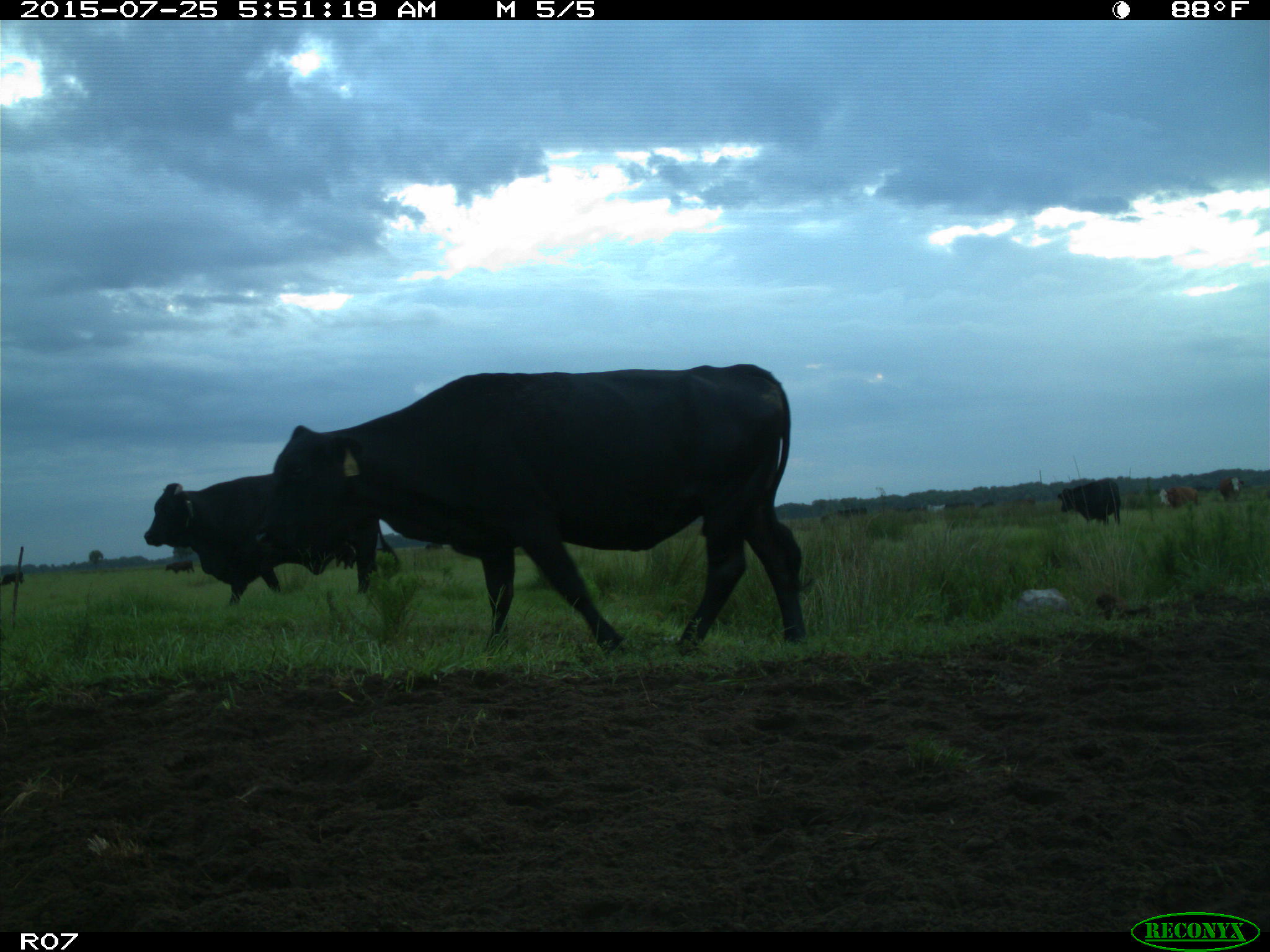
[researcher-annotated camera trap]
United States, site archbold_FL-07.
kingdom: Animalia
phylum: Chordata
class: Mammalia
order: Artiodactyla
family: Bovidae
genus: Bos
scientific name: Bos taurus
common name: domestic cow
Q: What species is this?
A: Bos taurus (domestic cow).